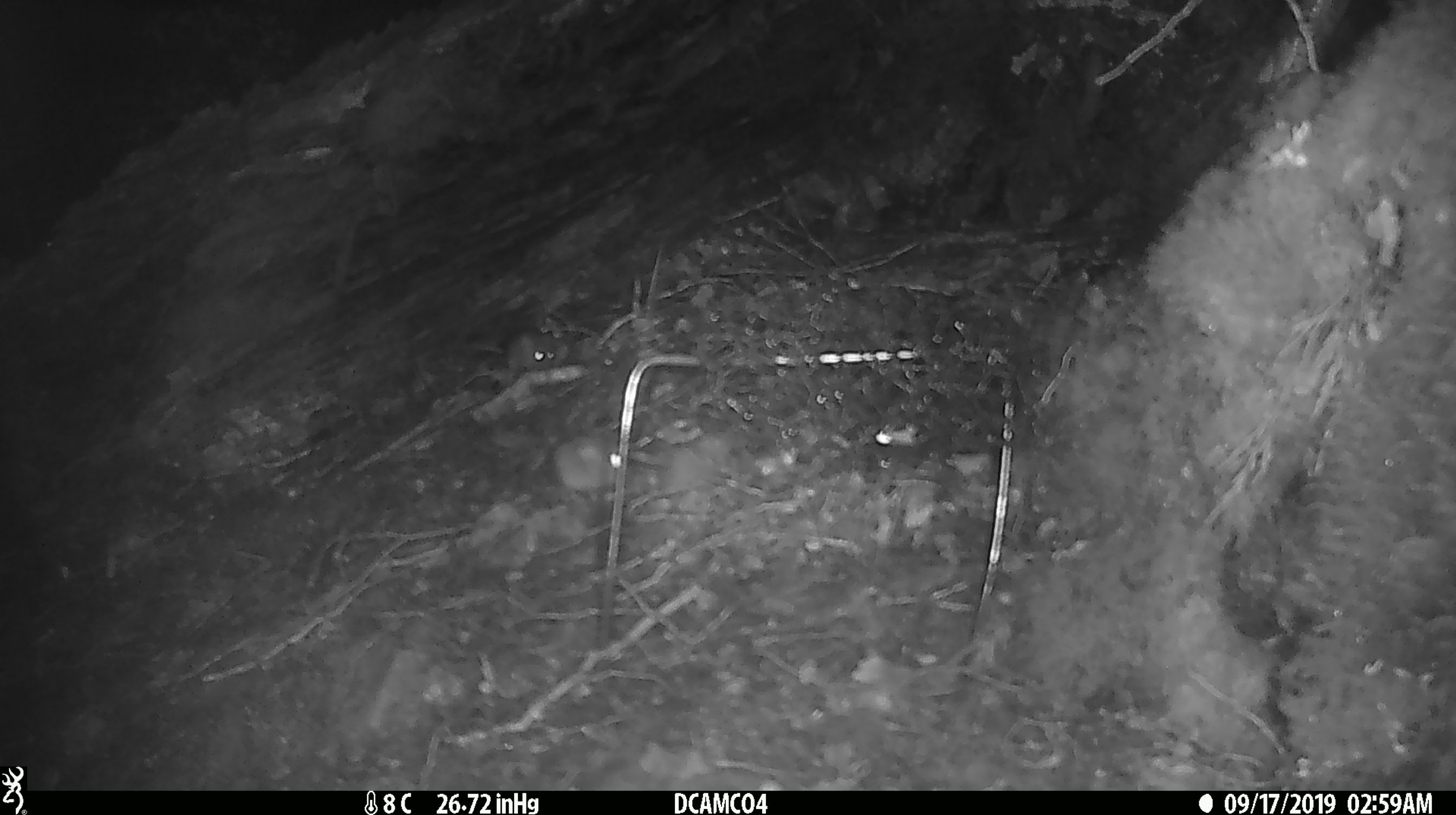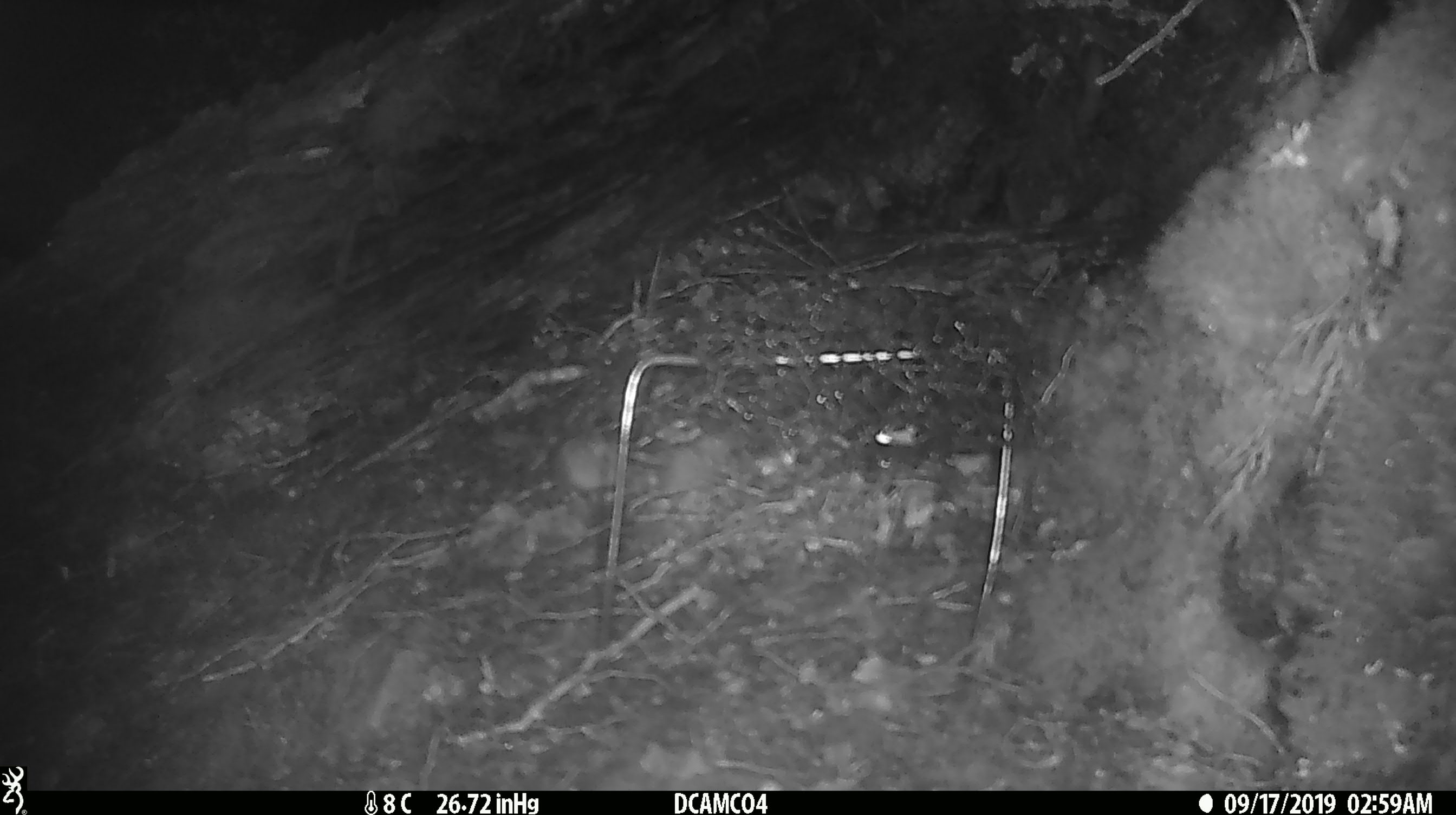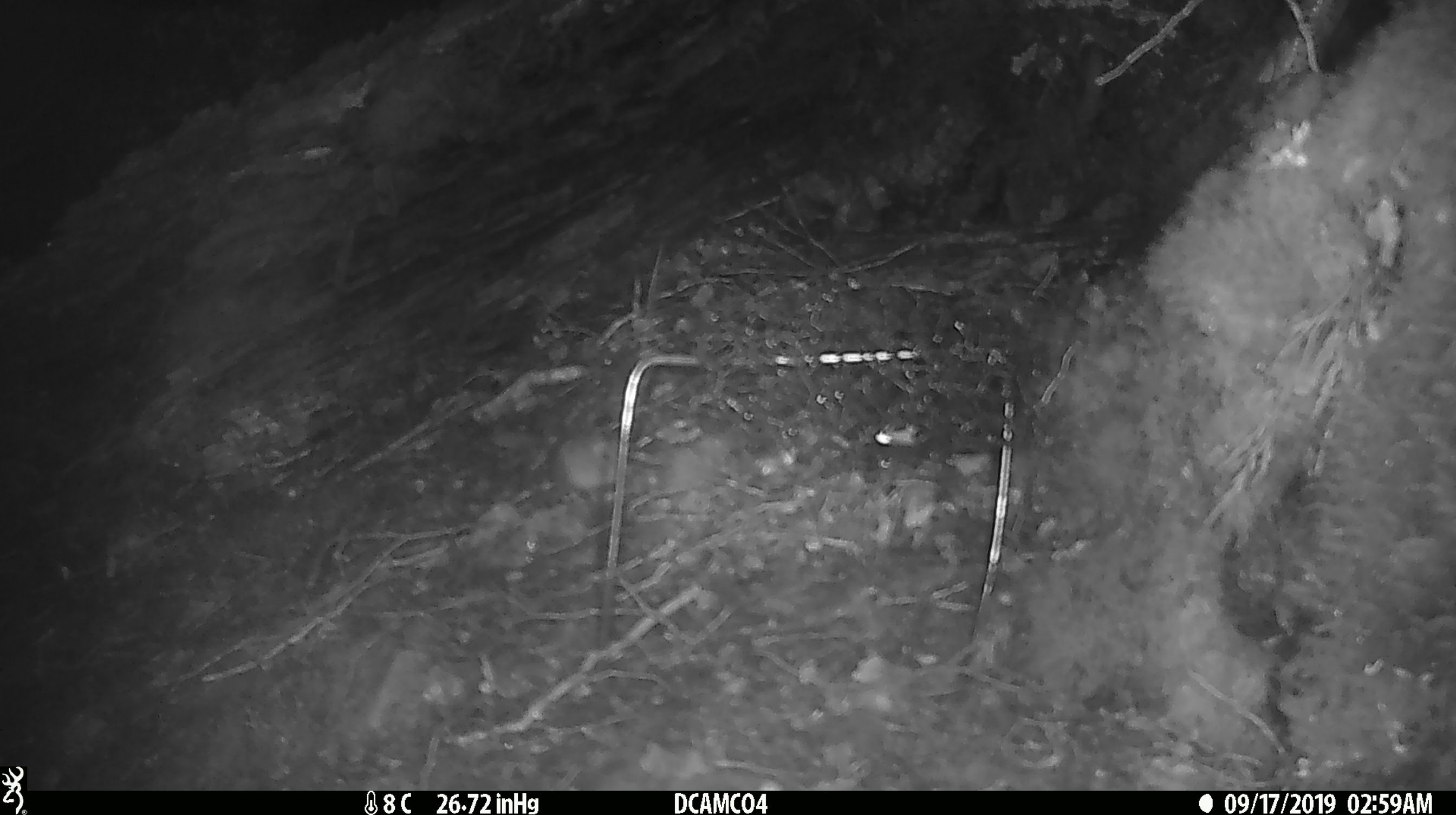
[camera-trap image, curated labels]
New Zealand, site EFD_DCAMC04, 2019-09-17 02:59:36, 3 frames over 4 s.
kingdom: Animalia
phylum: Chordata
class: Mammalia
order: Rodentia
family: Muridae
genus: Mus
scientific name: Mus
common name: mouse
Mouse (Mus).